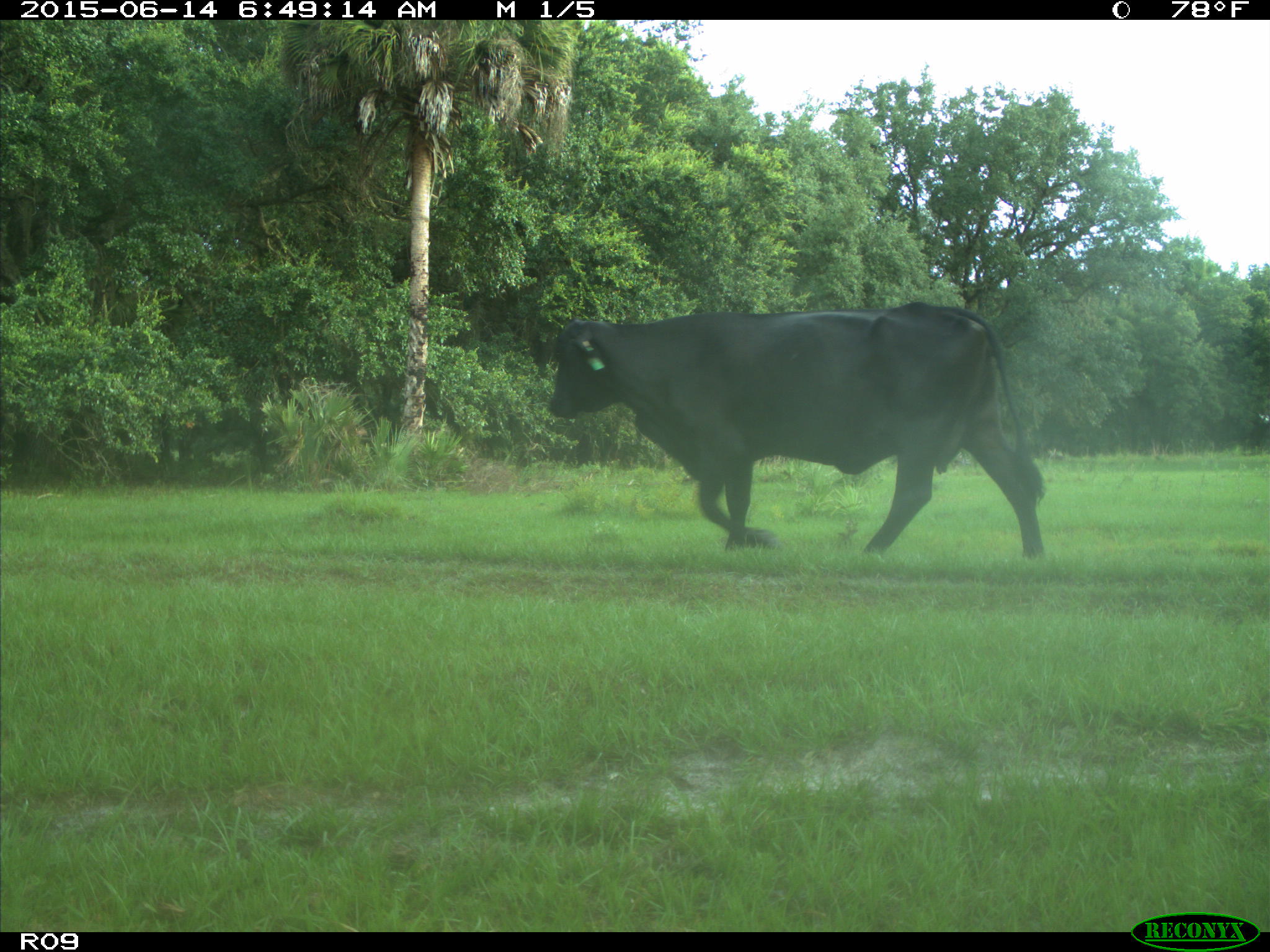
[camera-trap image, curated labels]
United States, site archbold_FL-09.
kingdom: Animalia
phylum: Chordata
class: Mammalia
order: Artiodactyla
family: Bovidae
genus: Bos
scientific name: Bos taurus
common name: domestic cow